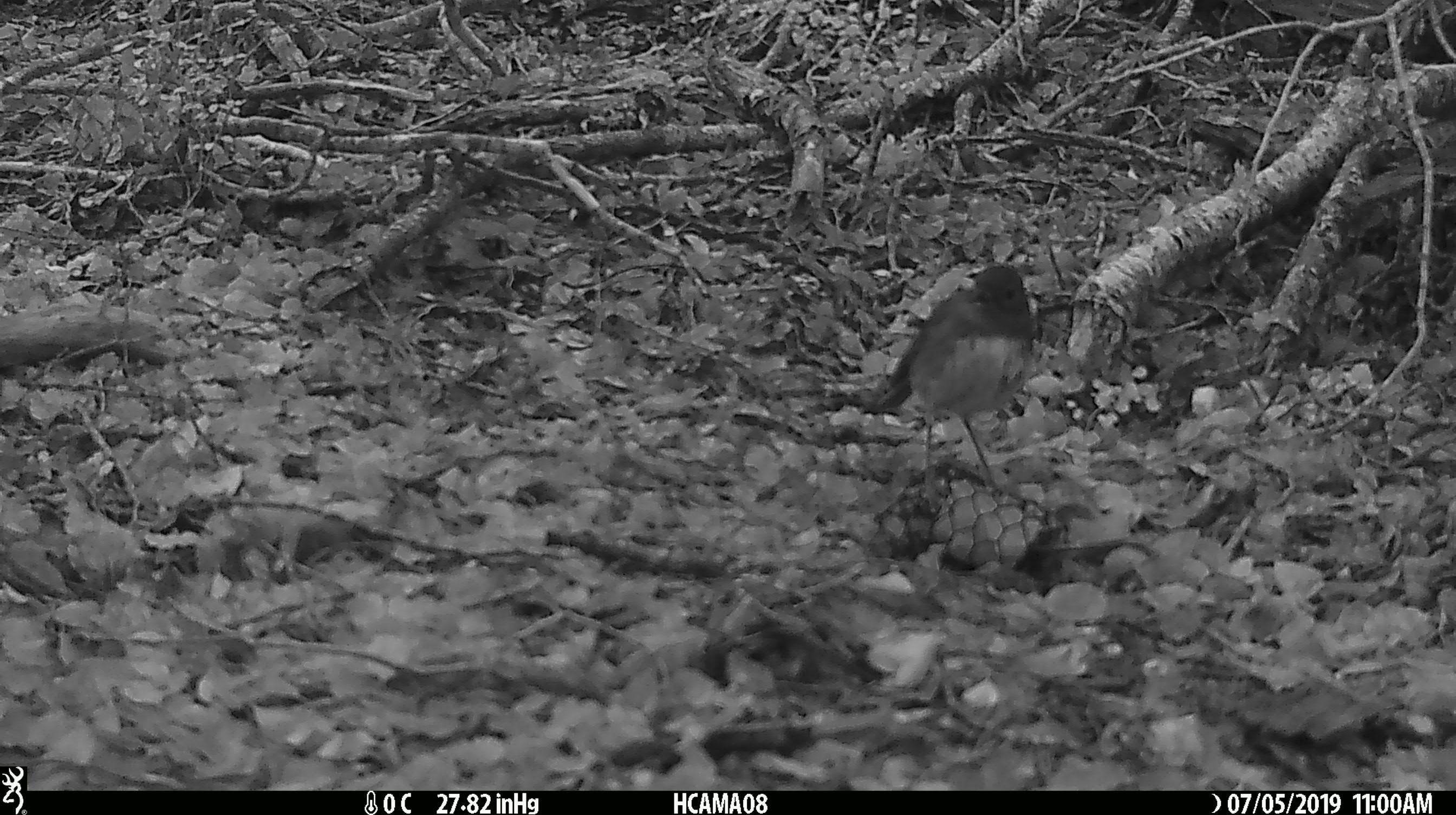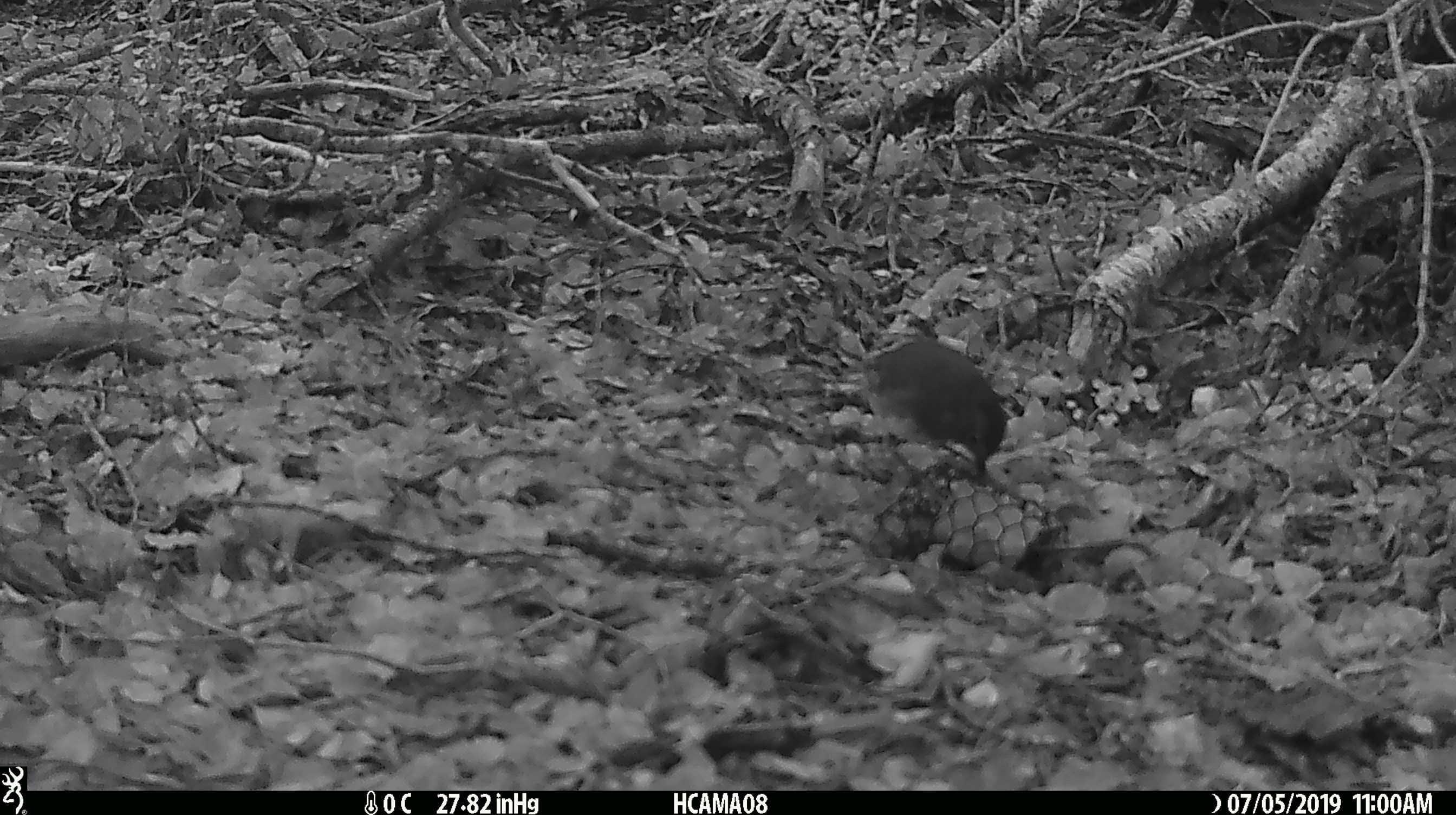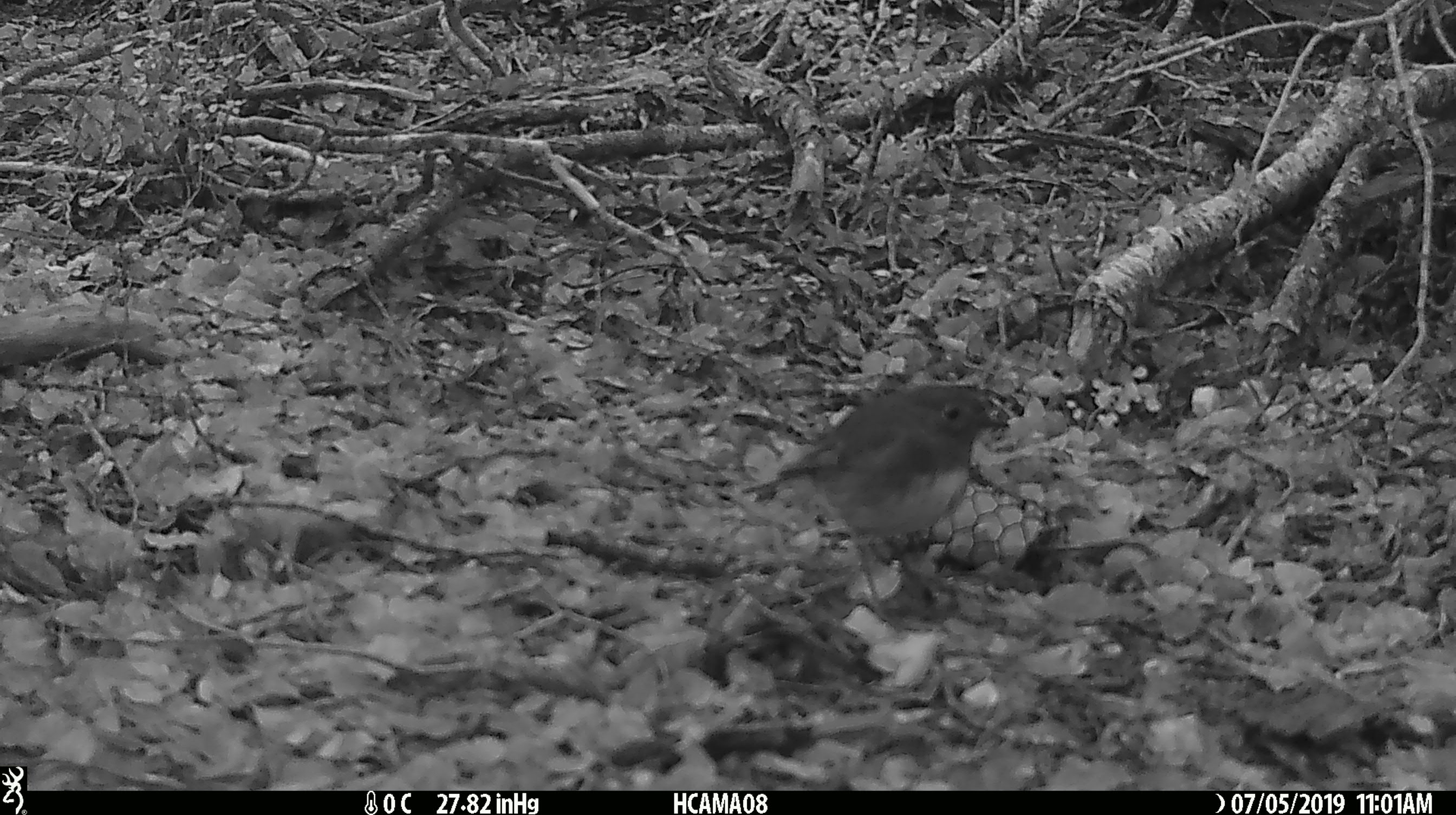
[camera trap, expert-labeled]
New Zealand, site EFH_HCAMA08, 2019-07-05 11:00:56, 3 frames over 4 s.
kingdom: Animalia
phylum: Chordata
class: Aves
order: Passeriformes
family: Petroicidae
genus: Petroica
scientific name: Petroica australis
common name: new zealand robin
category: robin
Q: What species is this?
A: Robin (new zealand robin) (Petroica australis).